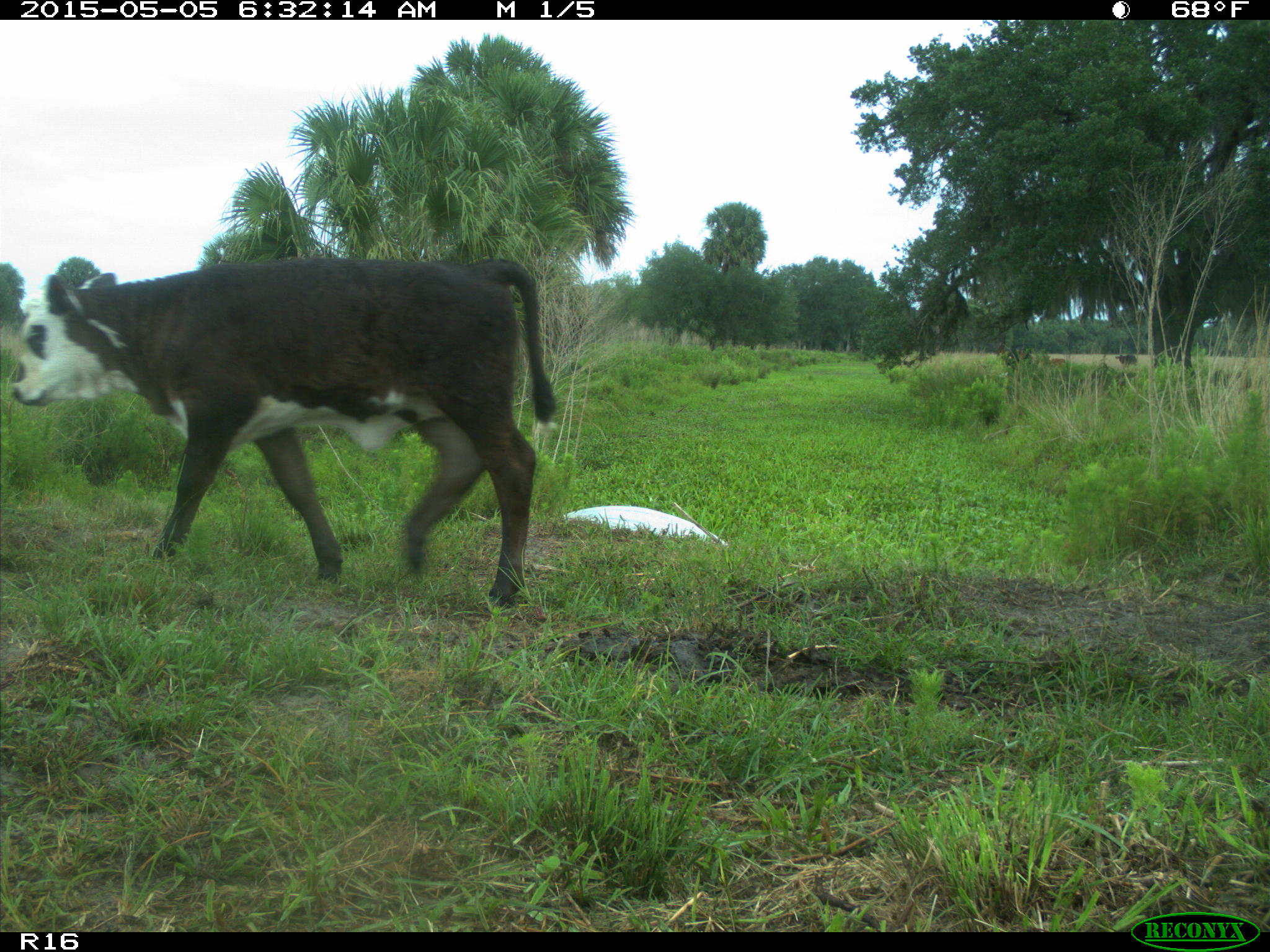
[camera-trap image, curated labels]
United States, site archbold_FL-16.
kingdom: Animalia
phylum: Chordata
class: Mammalia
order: Artiodactyla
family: Bovidae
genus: Bos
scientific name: Bos taurus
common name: domestic cow